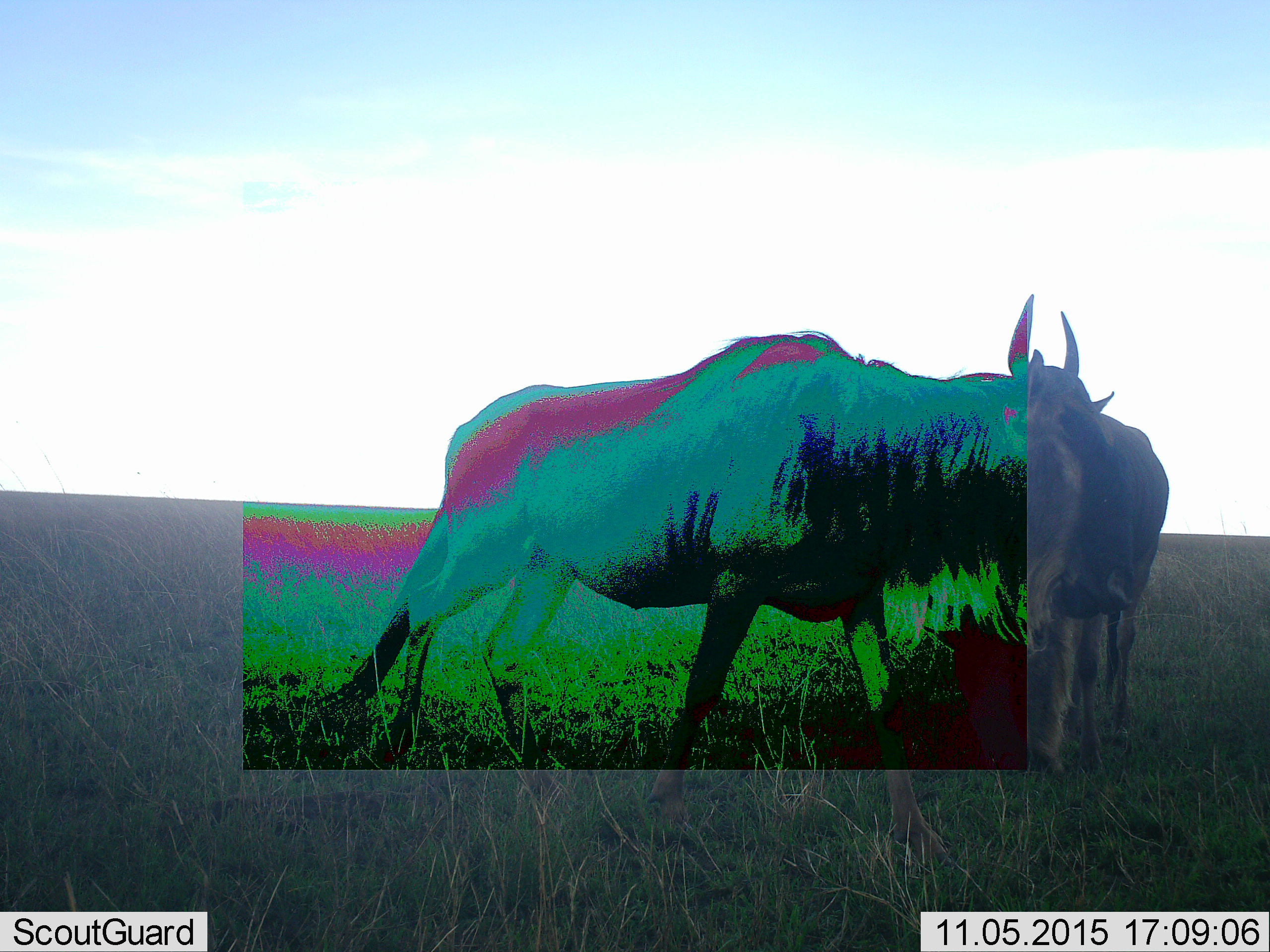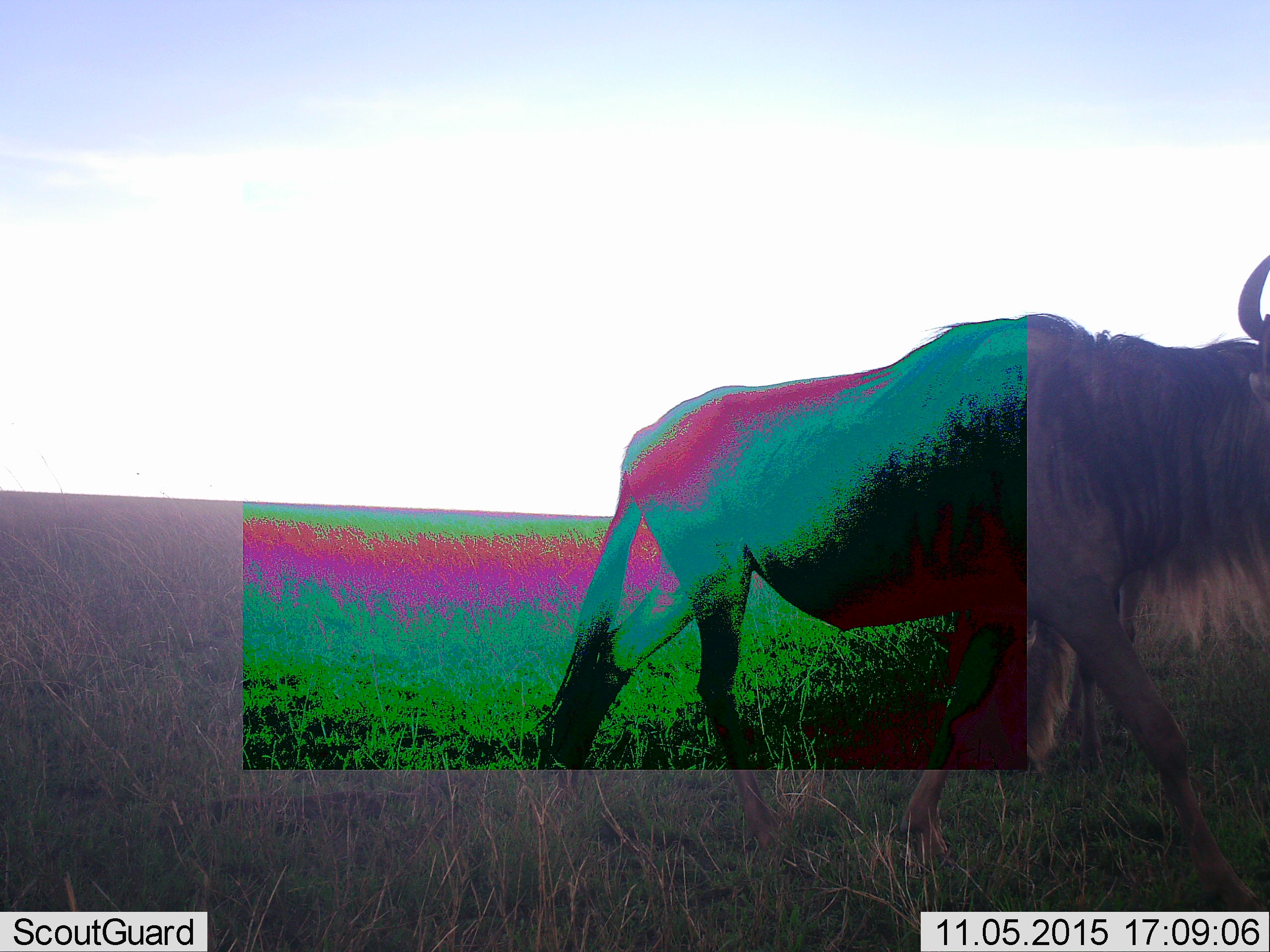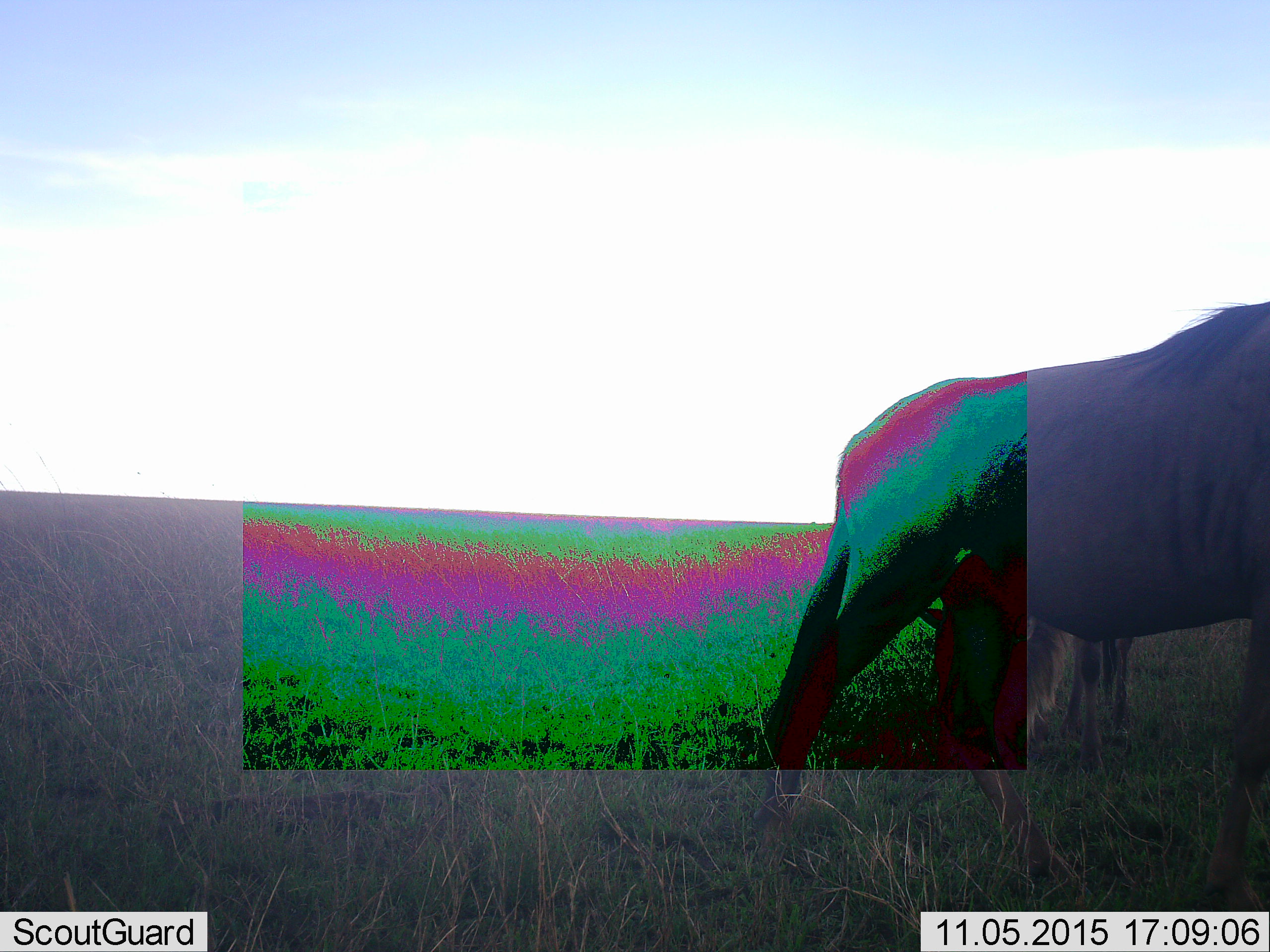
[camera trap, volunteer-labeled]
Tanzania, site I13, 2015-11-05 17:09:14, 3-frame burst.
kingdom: Animalia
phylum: Chordata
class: Mammalia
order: Artiodactyla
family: Bovidae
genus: Connochaetes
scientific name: Connochaetes taurinus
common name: blue wildebeest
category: wildebeest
Wildebeest (blue wildebeest) (Connochaetes taurinus), count 2. Behavior (volunteer vote fractions): standing 83%, resting 0%, moving 67%, interacting 0%. Young present (vote fraction): 0%. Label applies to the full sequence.